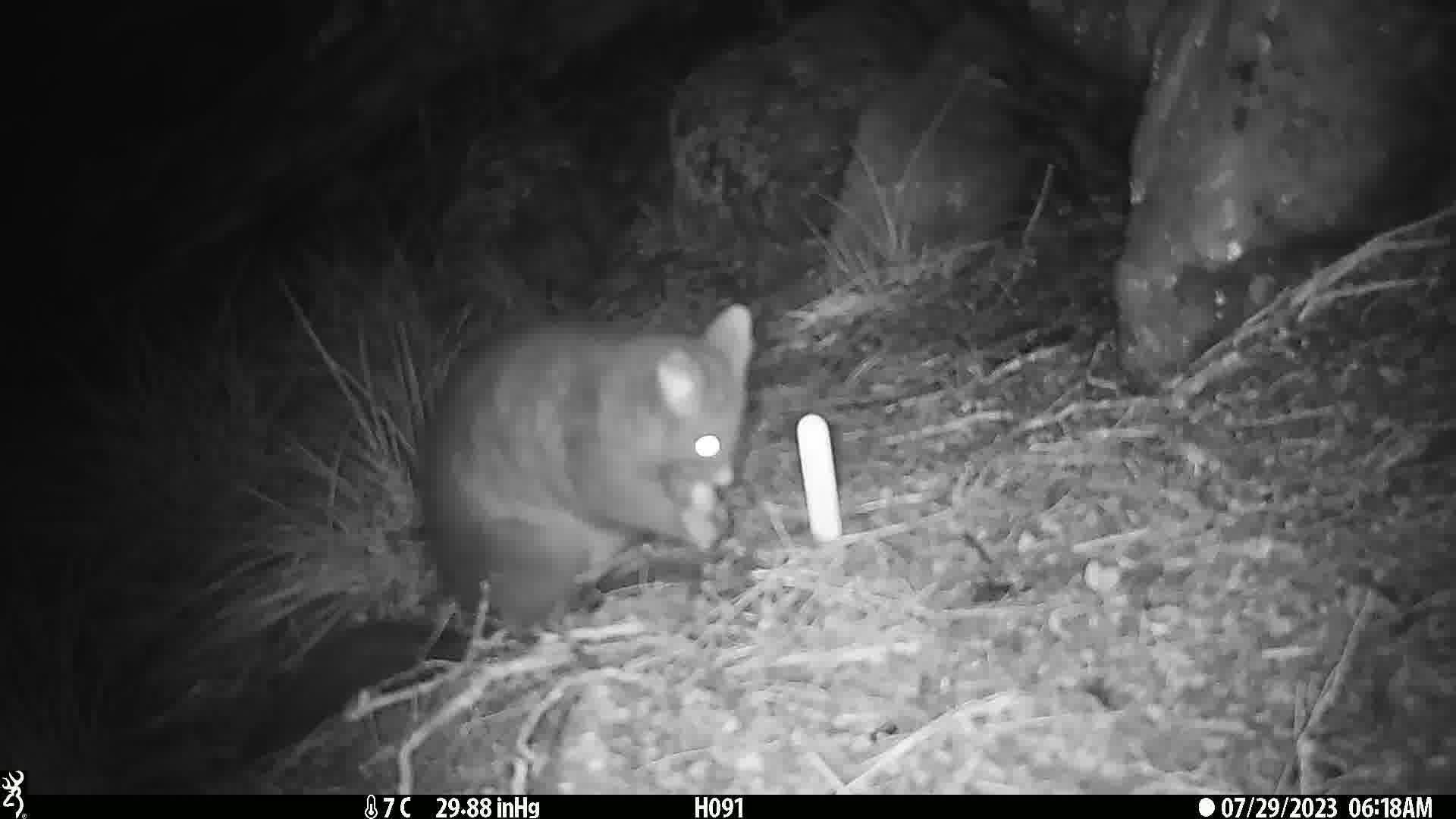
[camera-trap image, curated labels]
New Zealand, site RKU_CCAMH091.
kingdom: Animalia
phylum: Chordata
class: Mammalia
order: Diprotodontia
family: Phalangeridae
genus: Trichosurus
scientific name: Trichosurus vulpecula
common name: common brushtail possum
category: possum